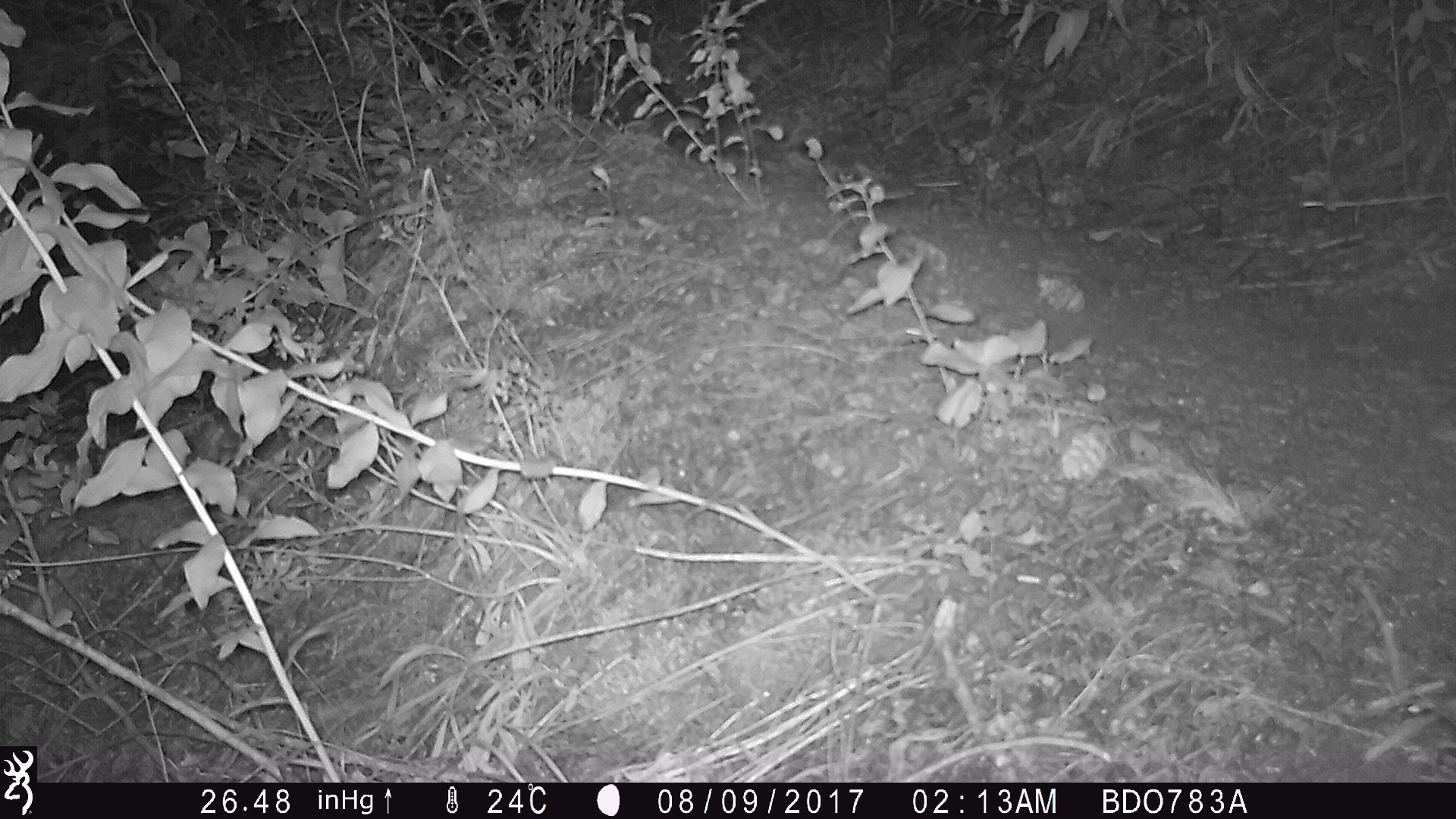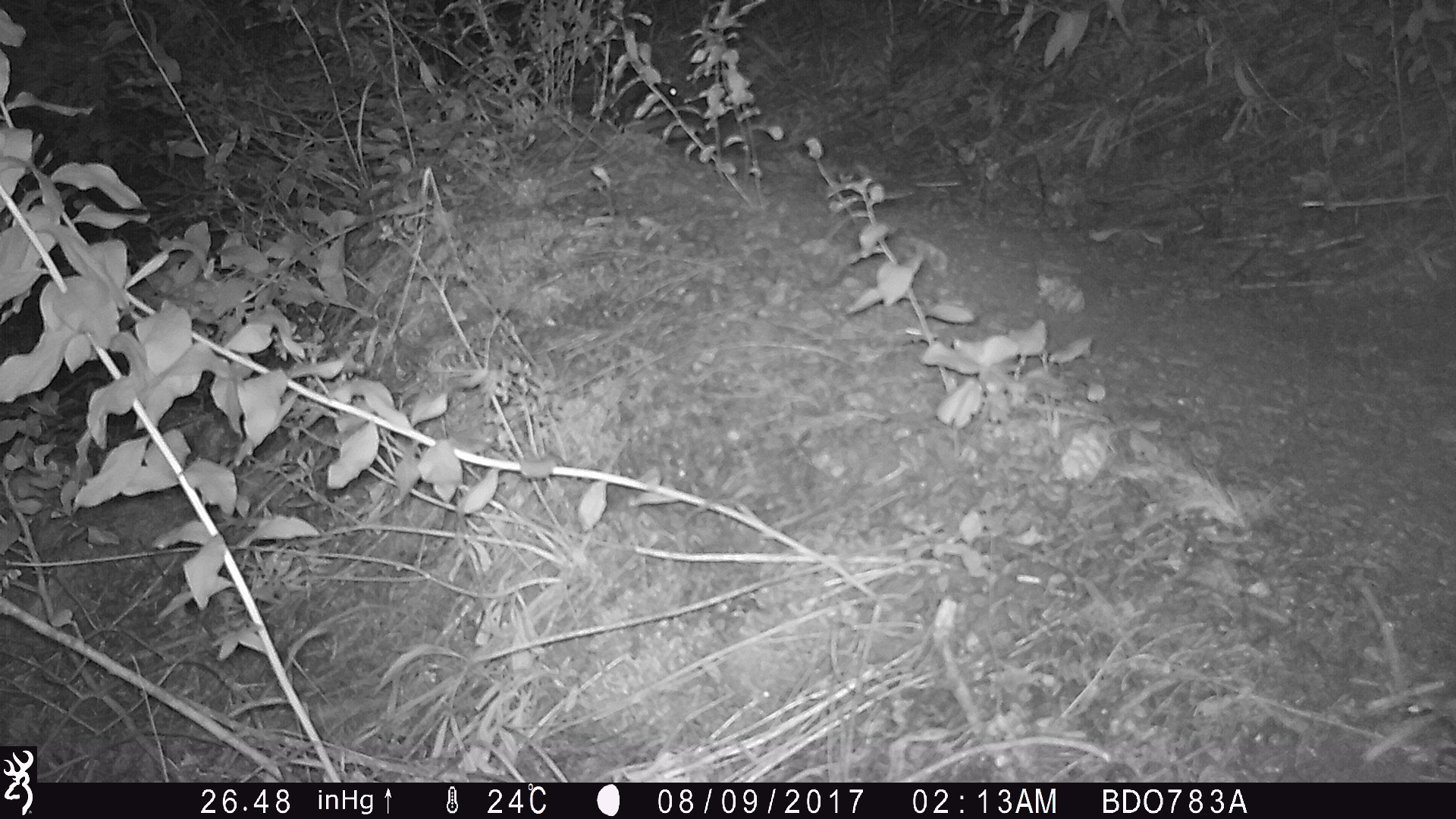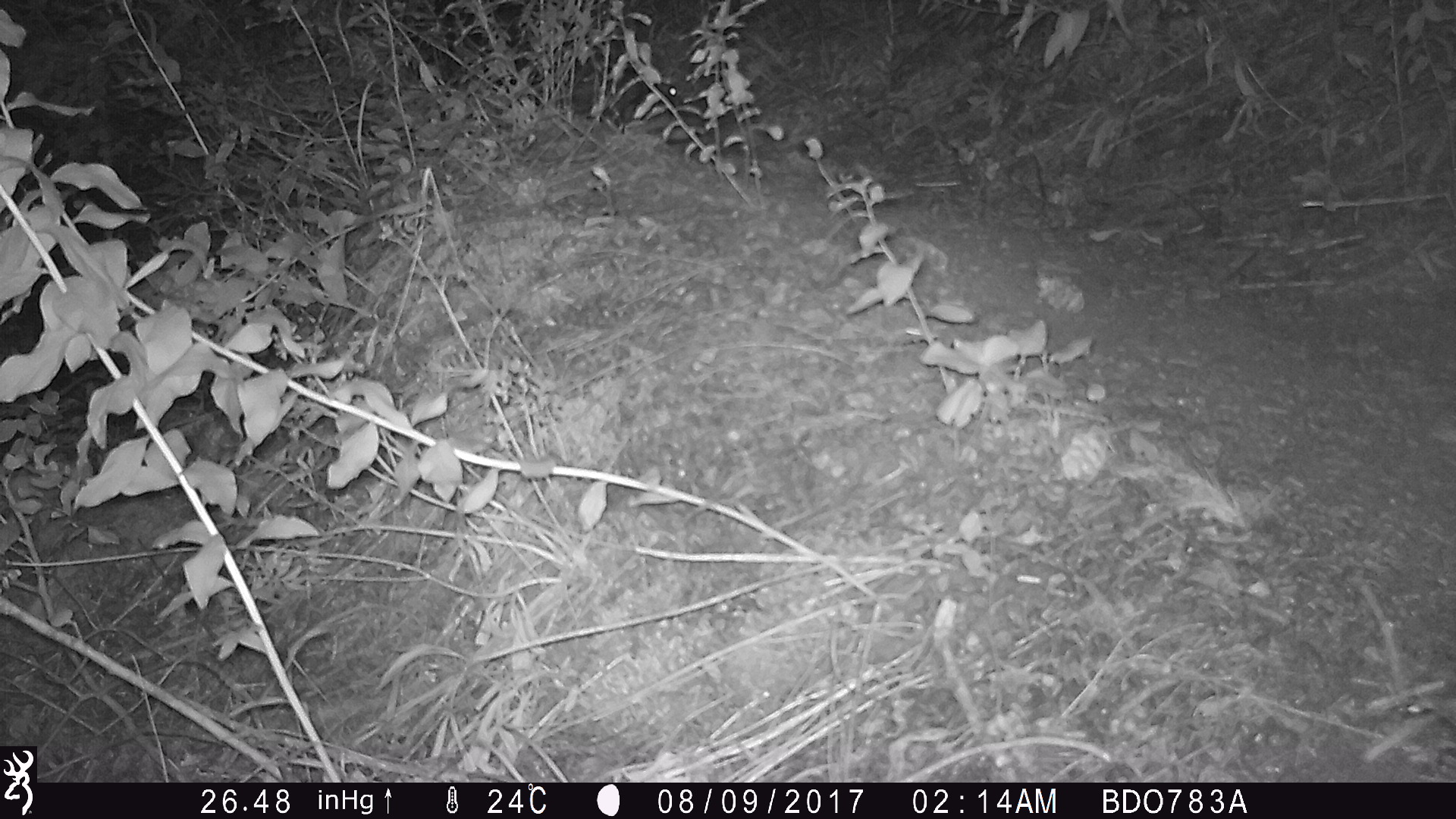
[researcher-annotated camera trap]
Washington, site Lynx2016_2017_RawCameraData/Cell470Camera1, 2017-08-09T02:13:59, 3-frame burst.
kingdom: Animalia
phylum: Chordata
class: Mammalia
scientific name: Mammalia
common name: small mammal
Small mammal (Mammalia). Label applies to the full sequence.